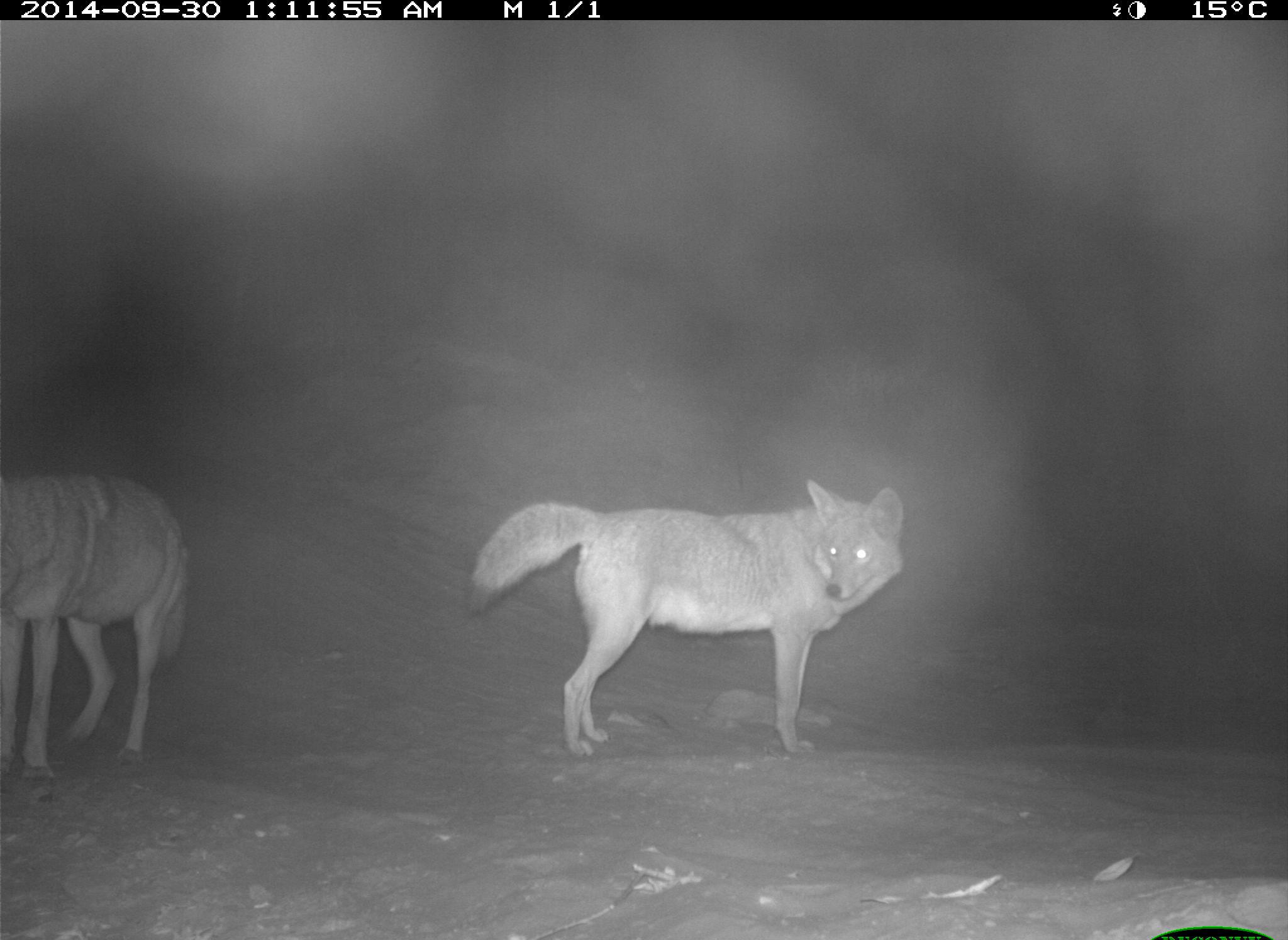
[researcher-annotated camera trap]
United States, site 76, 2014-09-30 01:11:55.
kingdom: Animalia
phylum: Chordata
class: Mammalia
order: Carnivora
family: Canidae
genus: Canis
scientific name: Canis latrans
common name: coyote